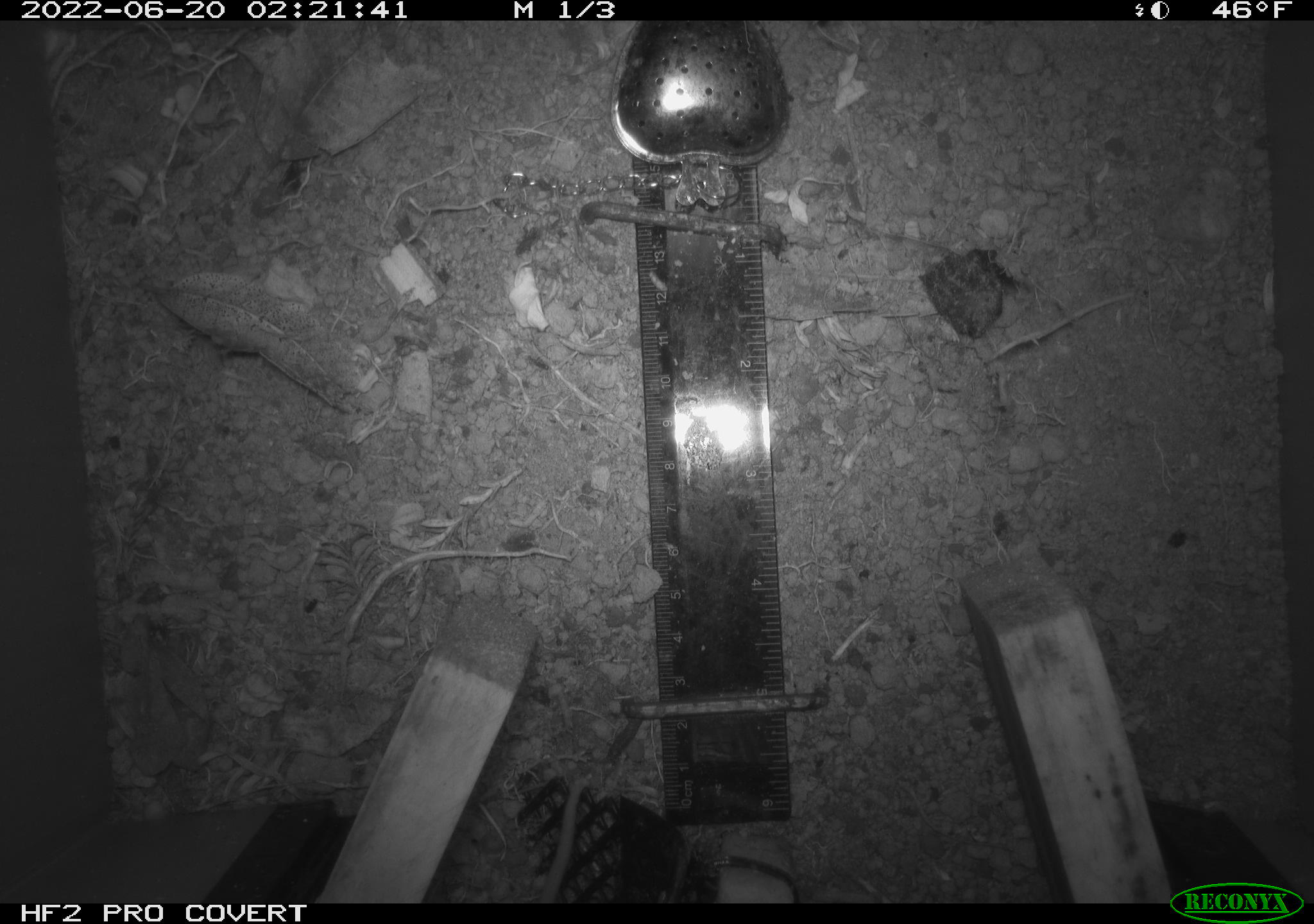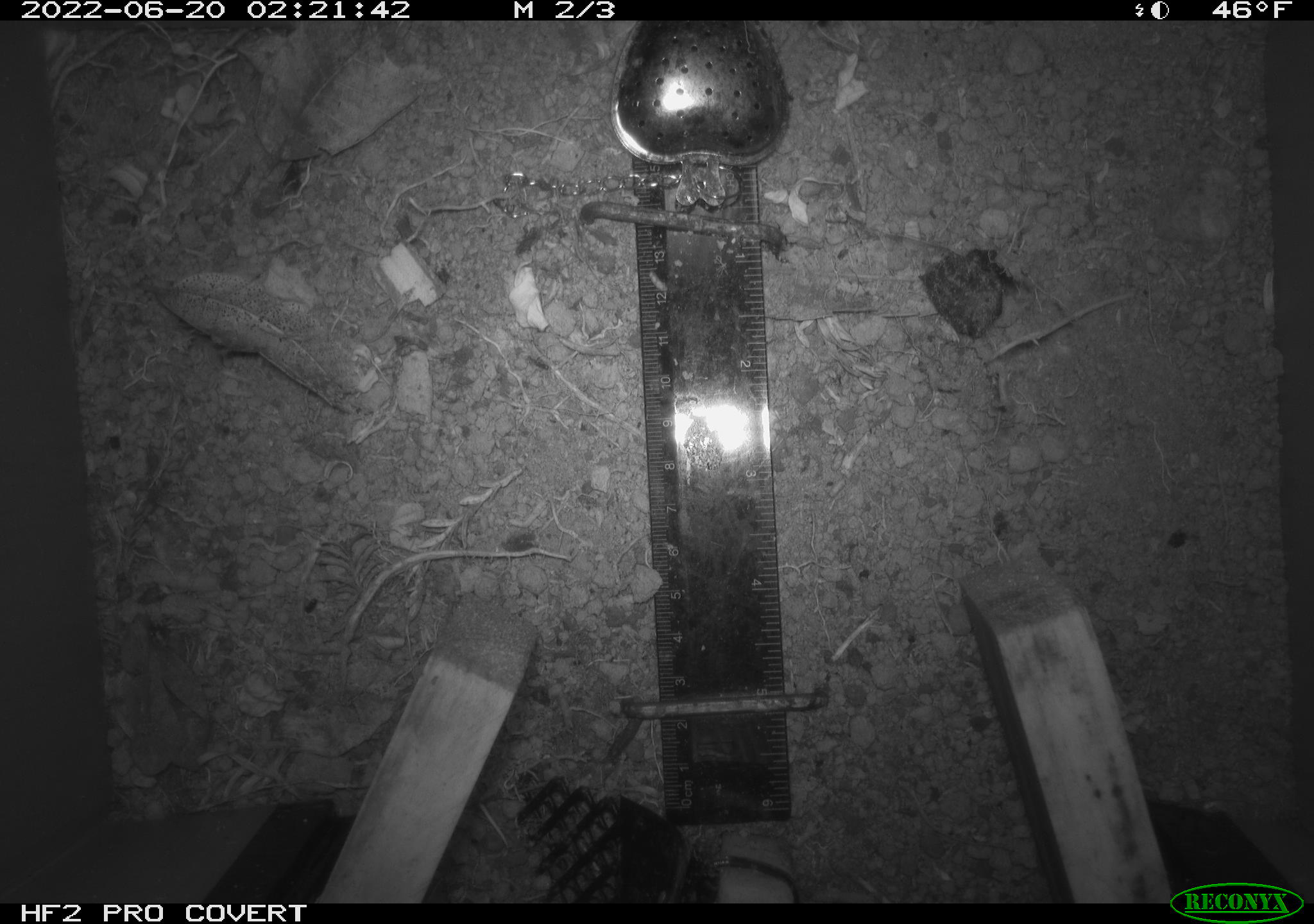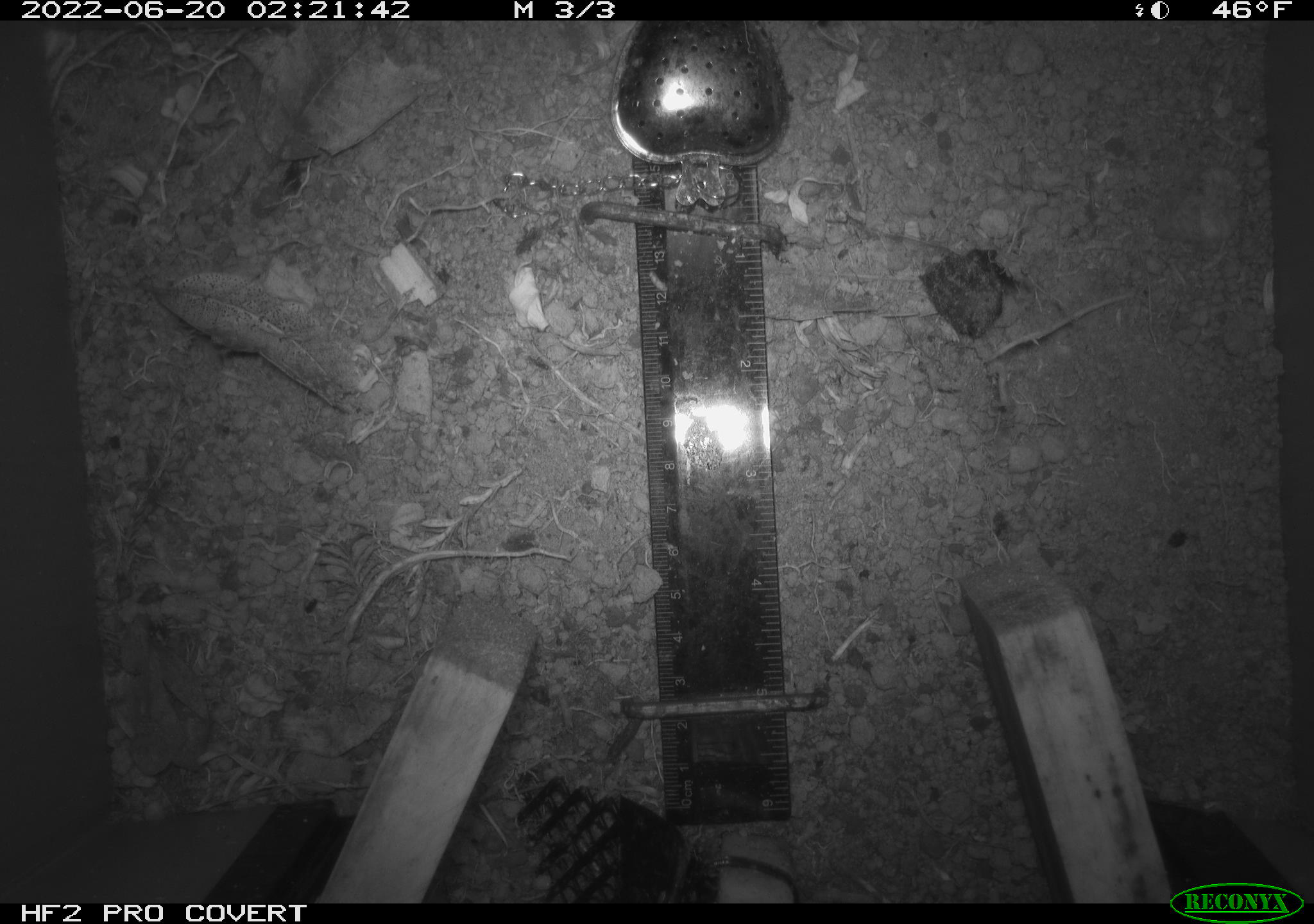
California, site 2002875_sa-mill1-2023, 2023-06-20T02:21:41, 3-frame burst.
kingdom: Animalia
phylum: Chordata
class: Mammalia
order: Rodentia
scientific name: Rodentia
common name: mouse species